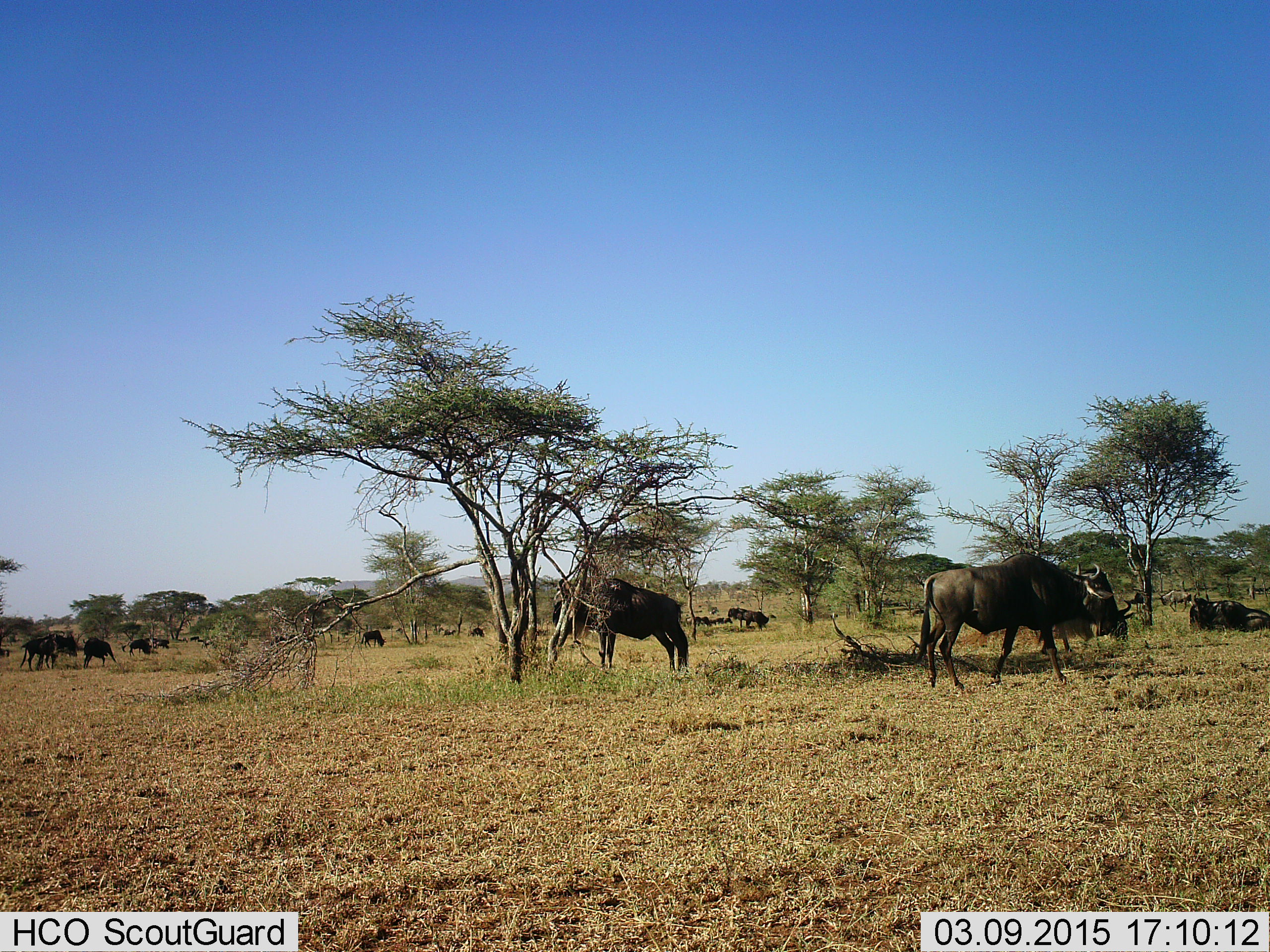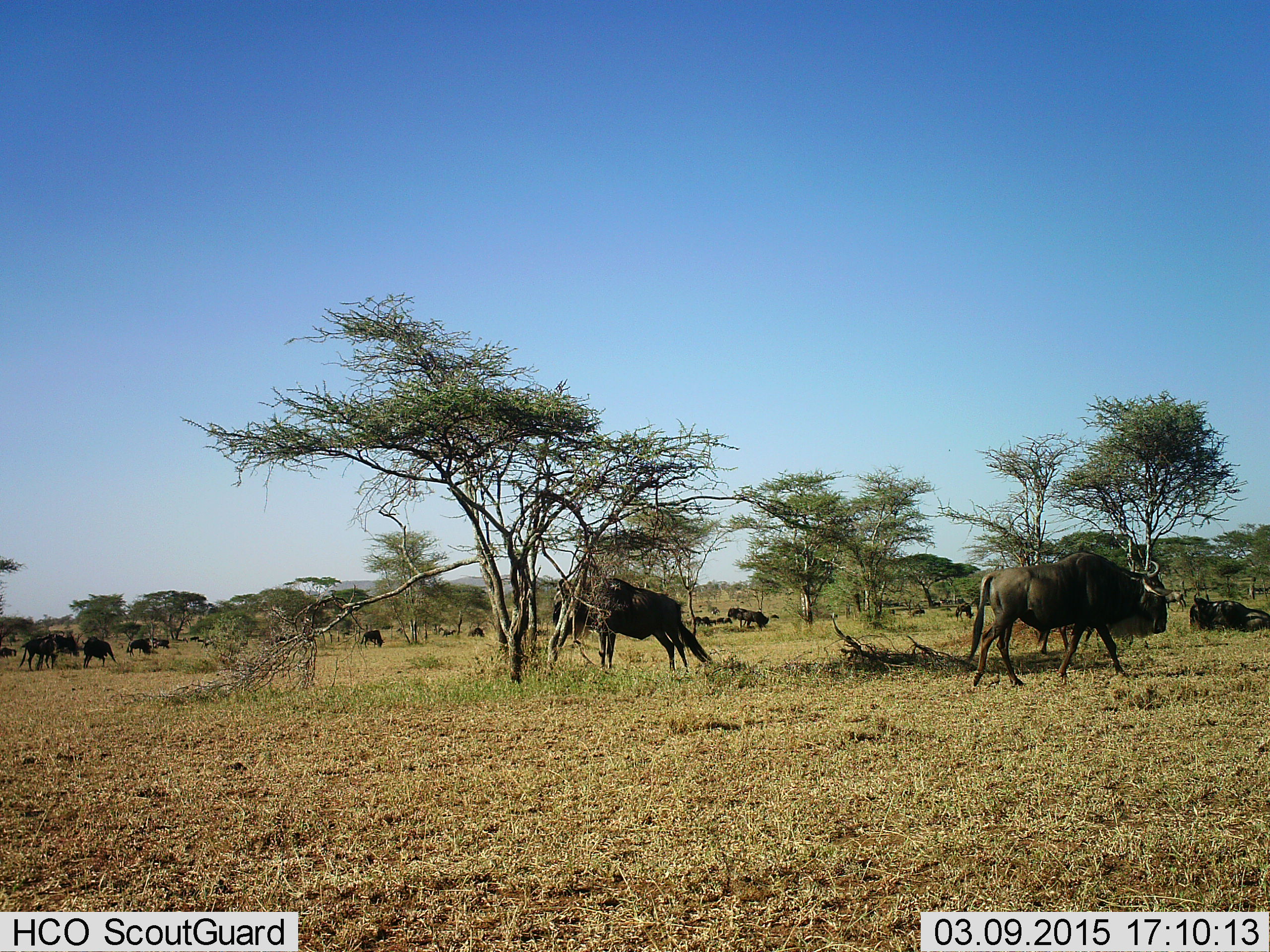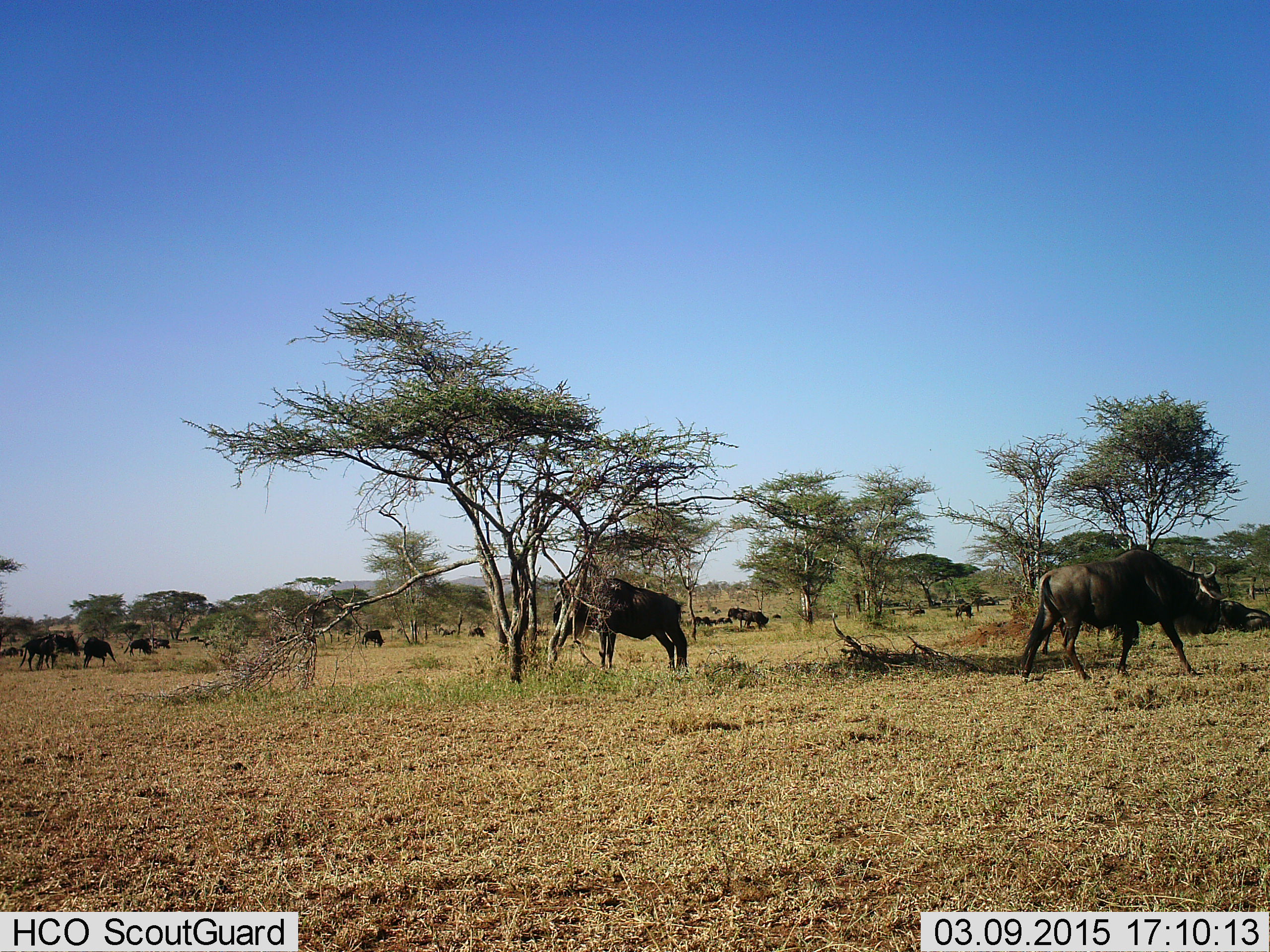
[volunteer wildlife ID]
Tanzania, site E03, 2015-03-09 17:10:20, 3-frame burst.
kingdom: Animalia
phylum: Chordata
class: Mammalia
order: Artiodactyla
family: Bovidae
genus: Connochaetes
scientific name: Connochaetes taurinus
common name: blue wildebeest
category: wildebeest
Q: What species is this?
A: Wildebeest (blue wildebeest) (Connochaetes taurinus).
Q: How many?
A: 11-50.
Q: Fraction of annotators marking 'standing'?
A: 70%.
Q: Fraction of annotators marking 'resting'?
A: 30%.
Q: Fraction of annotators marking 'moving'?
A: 70%.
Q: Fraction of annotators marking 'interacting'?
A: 10%.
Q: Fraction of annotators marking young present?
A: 0%.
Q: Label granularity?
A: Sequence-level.